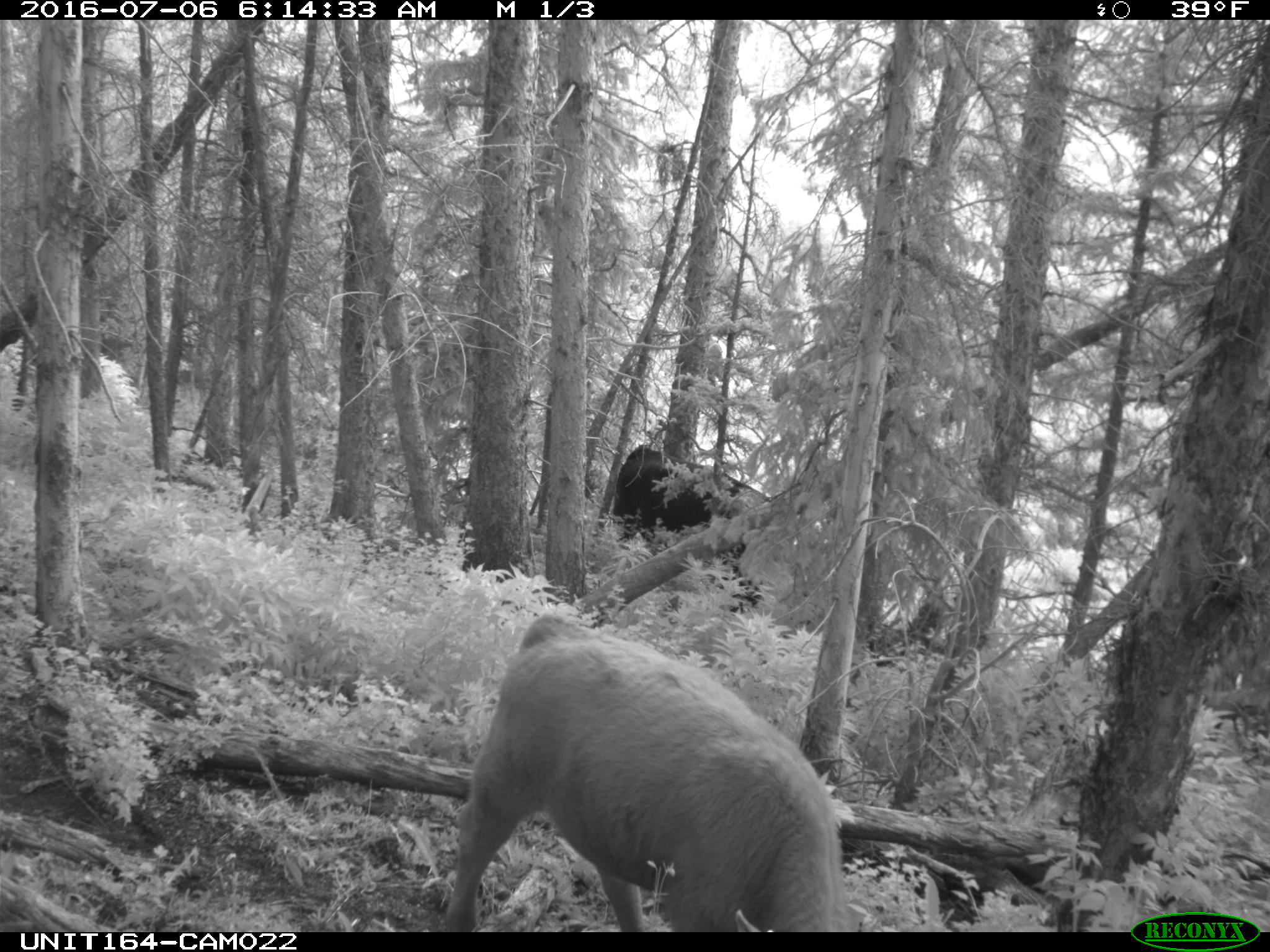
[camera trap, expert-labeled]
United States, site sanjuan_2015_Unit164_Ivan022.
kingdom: Animalia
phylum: Chordata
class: Mammalia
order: Artiodactyla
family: Bovidae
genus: Bos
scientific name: Bos taurus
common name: domestic cow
Bos taurus (domestic cow).